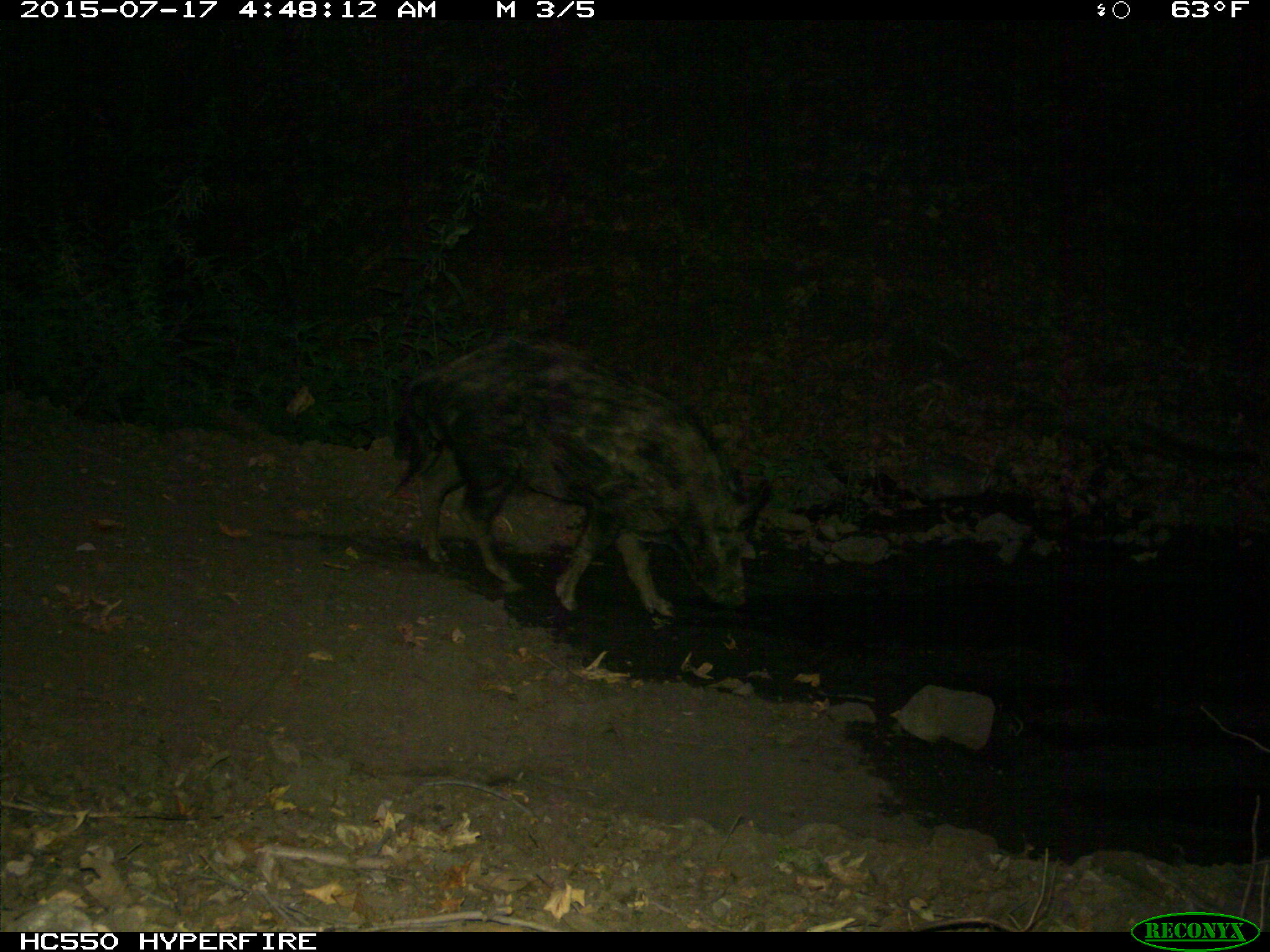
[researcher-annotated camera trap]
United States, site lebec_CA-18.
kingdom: Animalia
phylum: Chordata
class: Mammalia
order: Artiodactyla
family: Suidae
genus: Sus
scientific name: Sus scrofa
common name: wild boar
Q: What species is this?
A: Sus scrofa (wild boar).